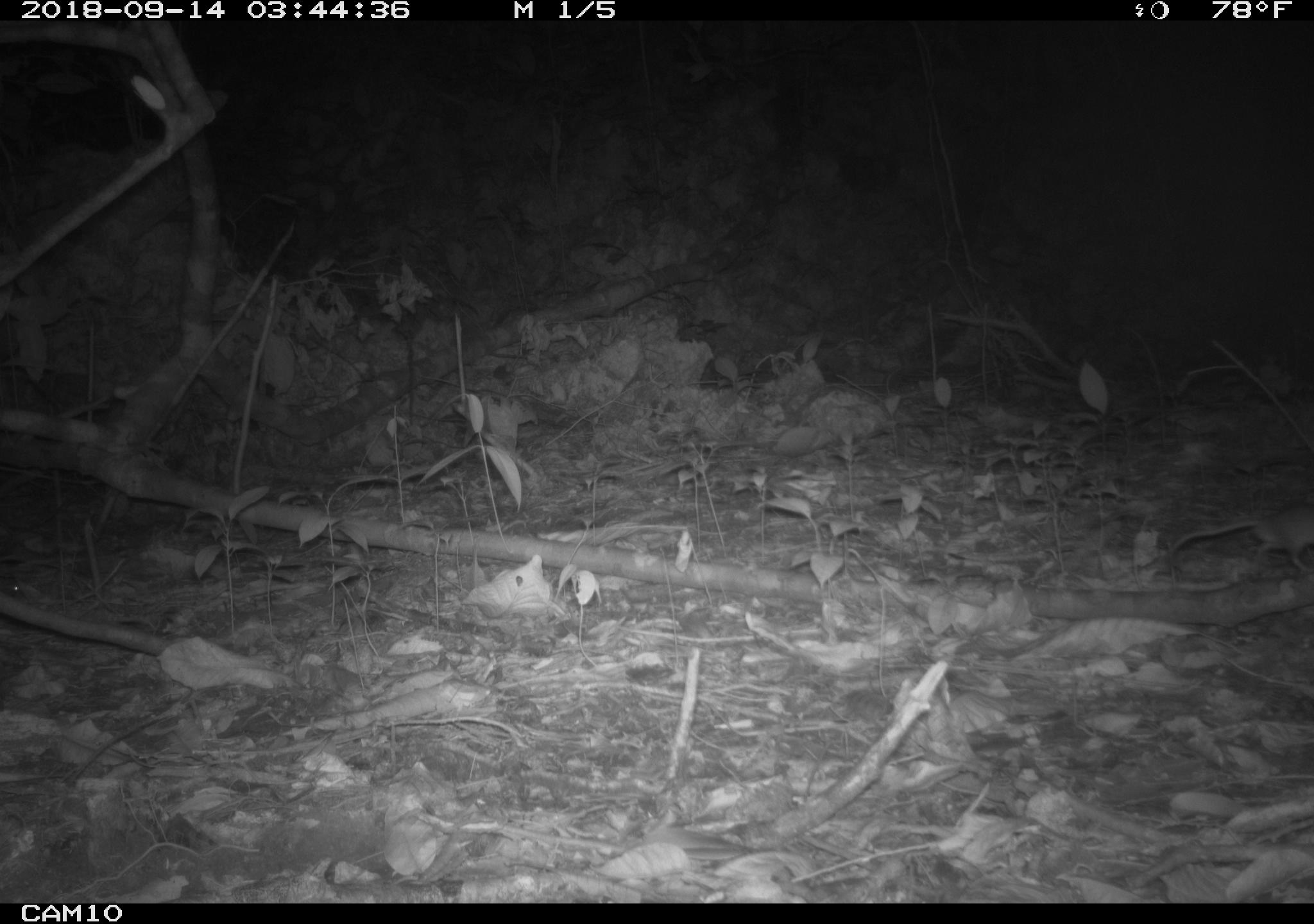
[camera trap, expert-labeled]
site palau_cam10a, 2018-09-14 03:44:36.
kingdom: Animalia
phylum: Chordata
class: Mammalia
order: Rodentia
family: Muridae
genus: Rattus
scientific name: Rattus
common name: rat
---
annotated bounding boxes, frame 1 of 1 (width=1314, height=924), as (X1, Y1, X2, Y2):
rat: (1166, 497, 1314, 579)